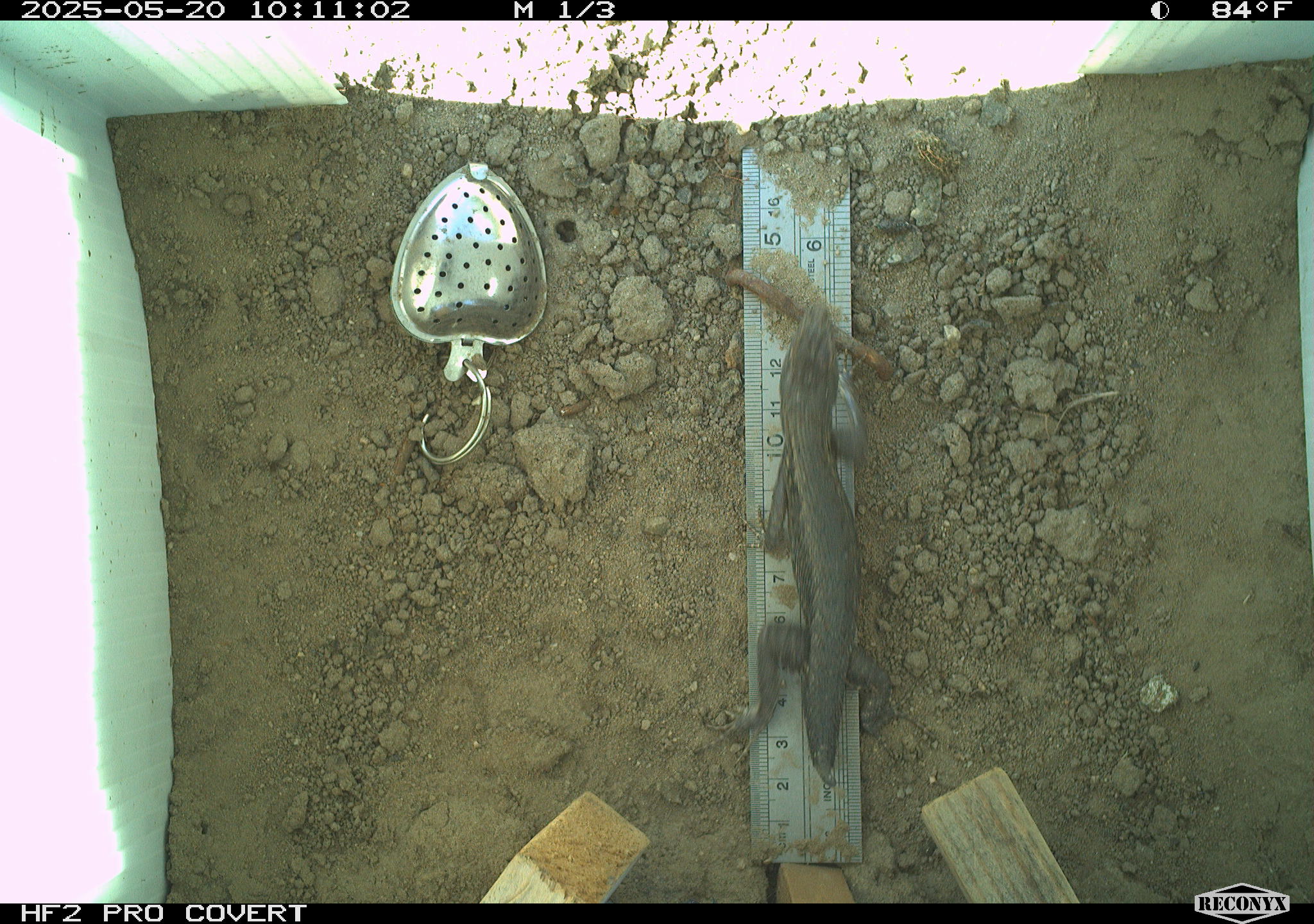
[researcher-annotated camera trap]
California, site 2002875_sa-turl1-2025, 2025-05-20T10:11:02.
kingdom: Animalia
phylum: Chordata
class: Reptilia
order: Squamata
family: Phrynosomatidae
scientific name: Phrynosomatidae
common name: north american spiny lizards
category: sceloporus/uta species